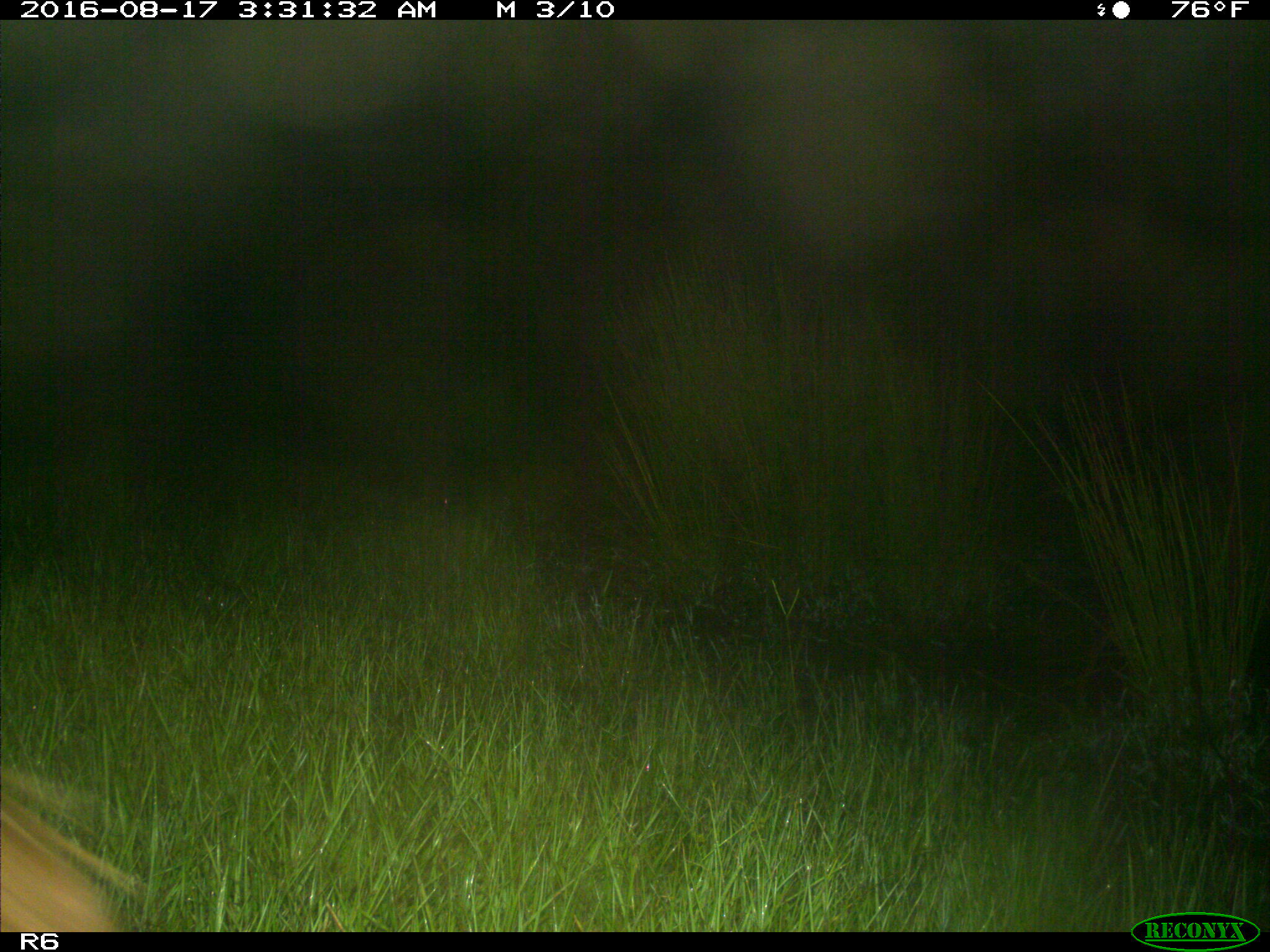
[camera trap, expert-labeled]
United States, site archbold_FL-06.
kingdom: Animalia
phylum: Chordata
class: Mammalia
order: Artiodactyla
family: Bovidae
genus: Bos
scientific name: Bos taurus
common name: domestic cow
Bos taurus (domestic cow).